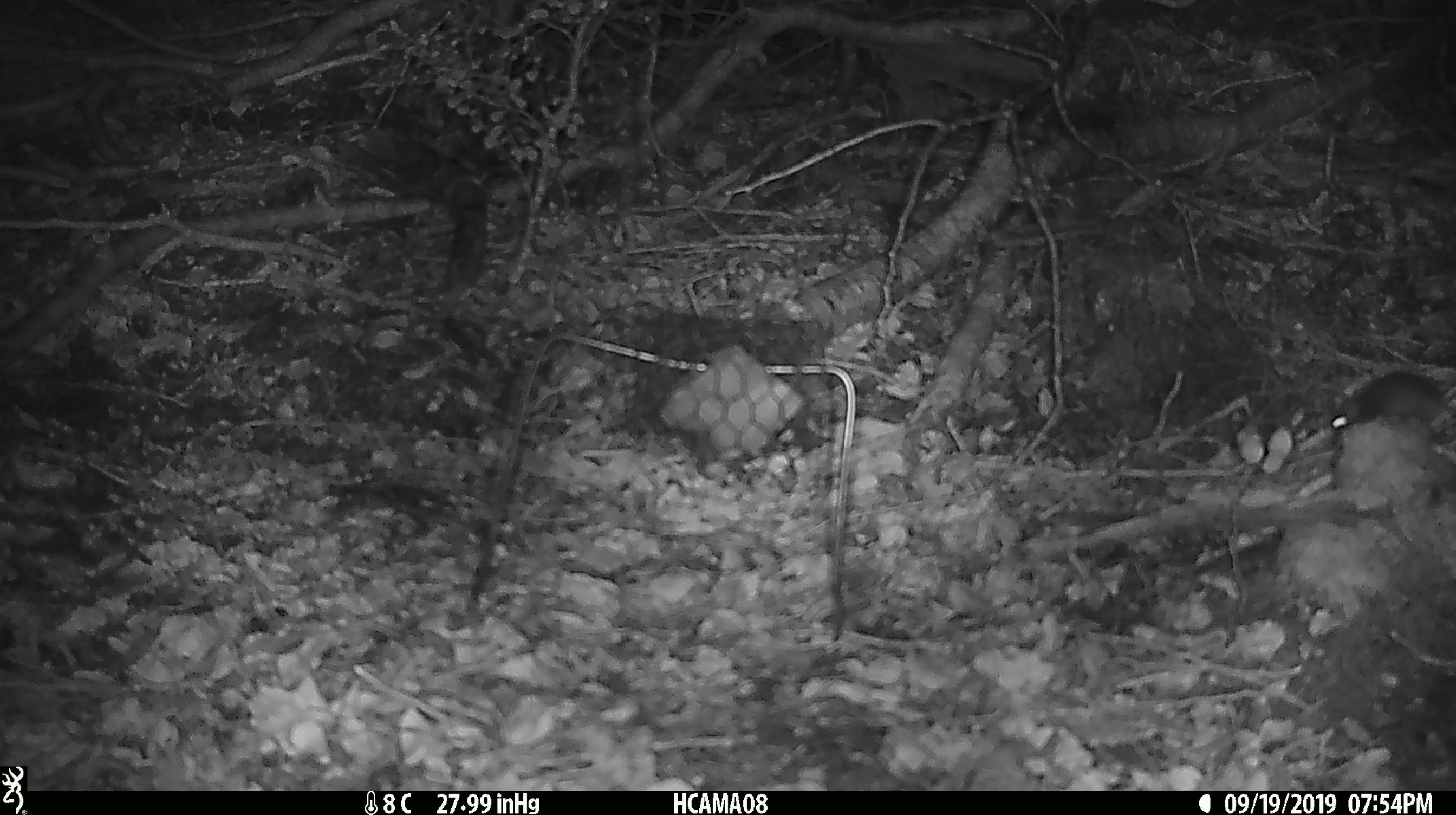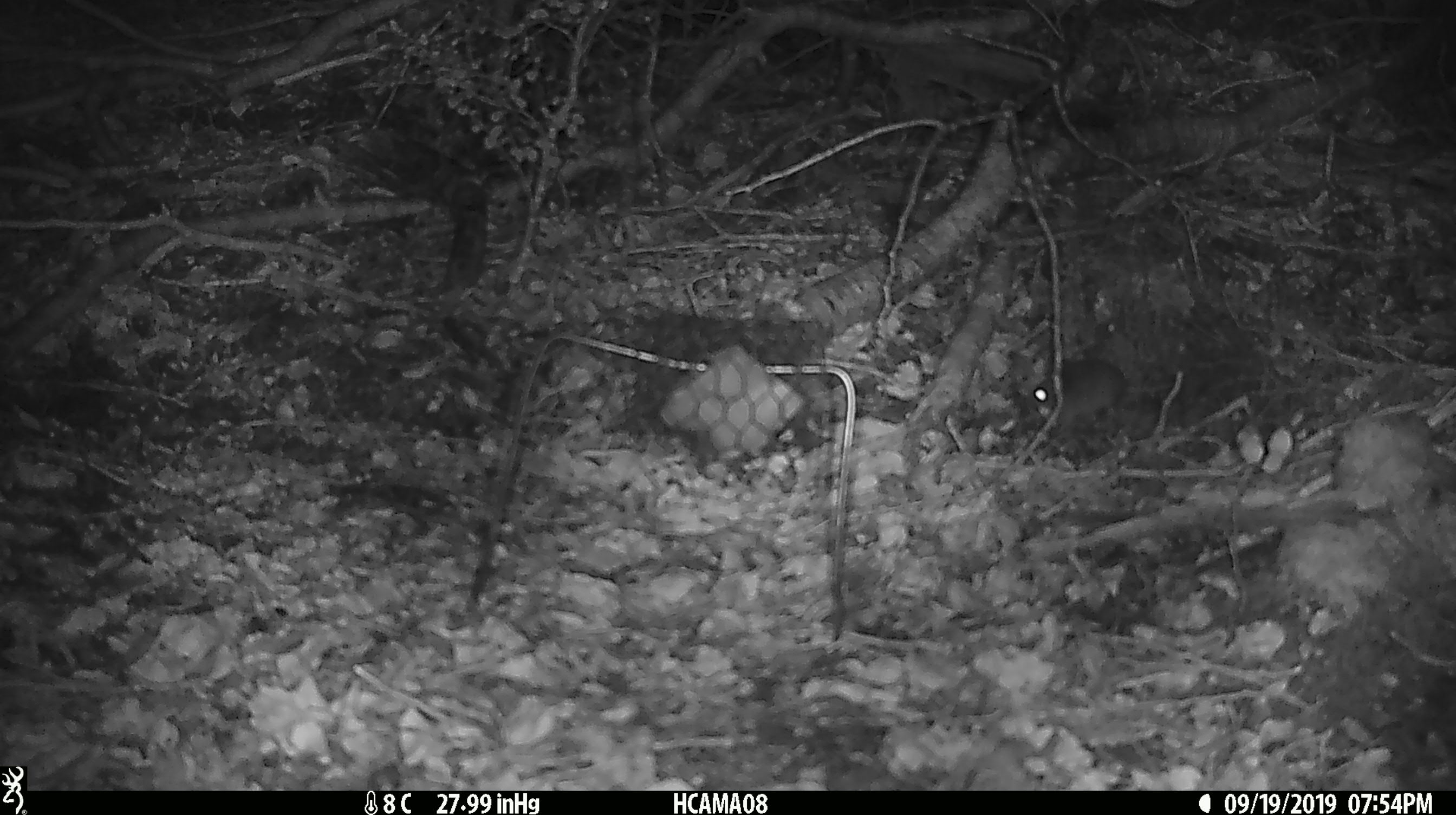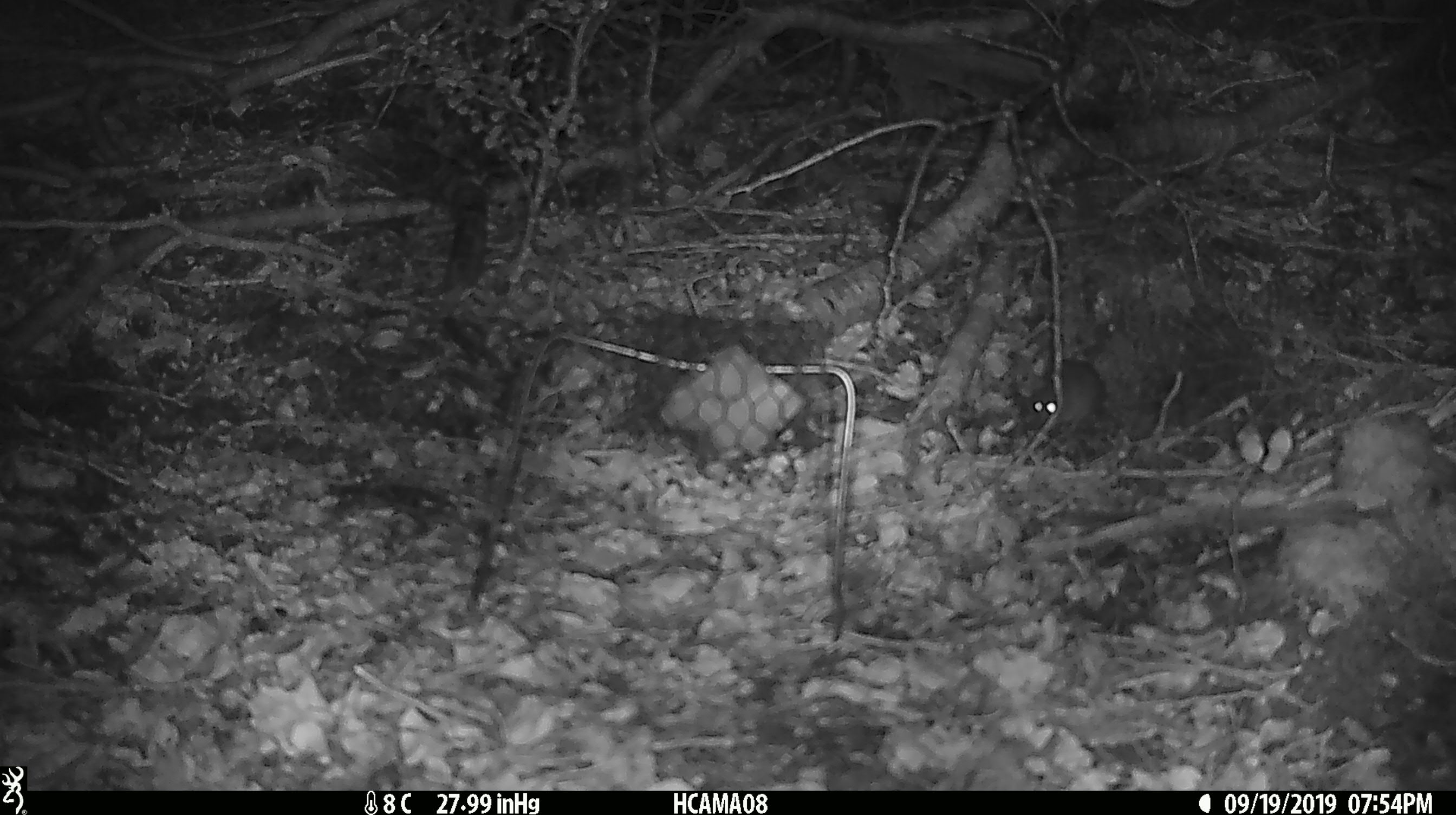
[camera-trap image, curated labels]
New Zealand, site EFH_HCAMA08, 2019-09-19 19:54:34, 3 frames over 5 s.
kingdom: Animalia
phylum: Chordata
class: Mammalia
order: Rodentia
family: Muridae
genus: Mus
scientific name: Mus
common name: mouse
Mouse (Mus).